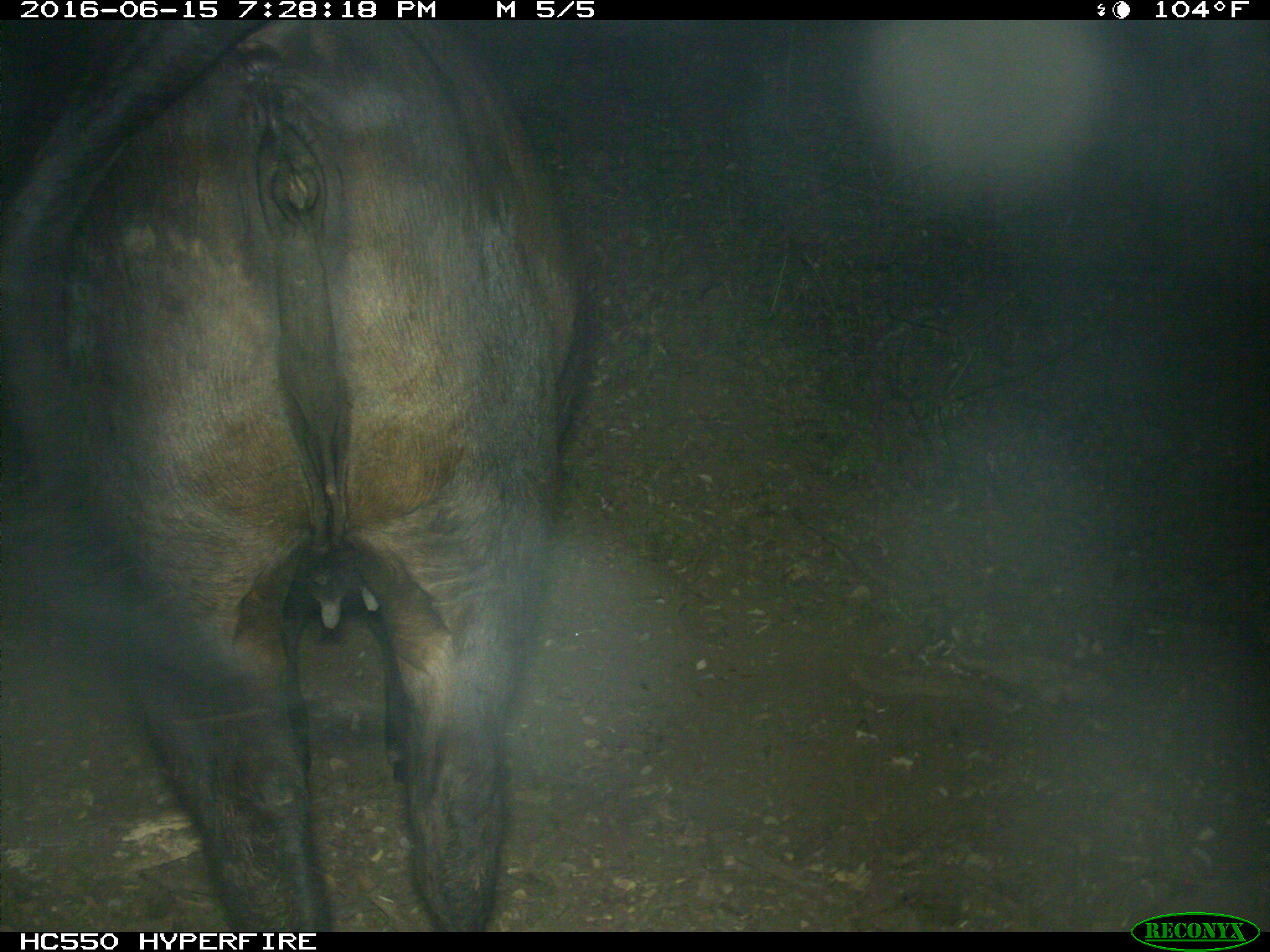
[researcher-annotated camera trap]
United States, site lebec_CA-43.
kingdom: Animalia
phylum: Chordata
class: Mammalia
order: Artiodactyla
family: Bovidae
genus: Bos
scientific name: Bos taurus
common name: domestic cow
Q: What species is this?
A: Bos taurus (domestic cow).